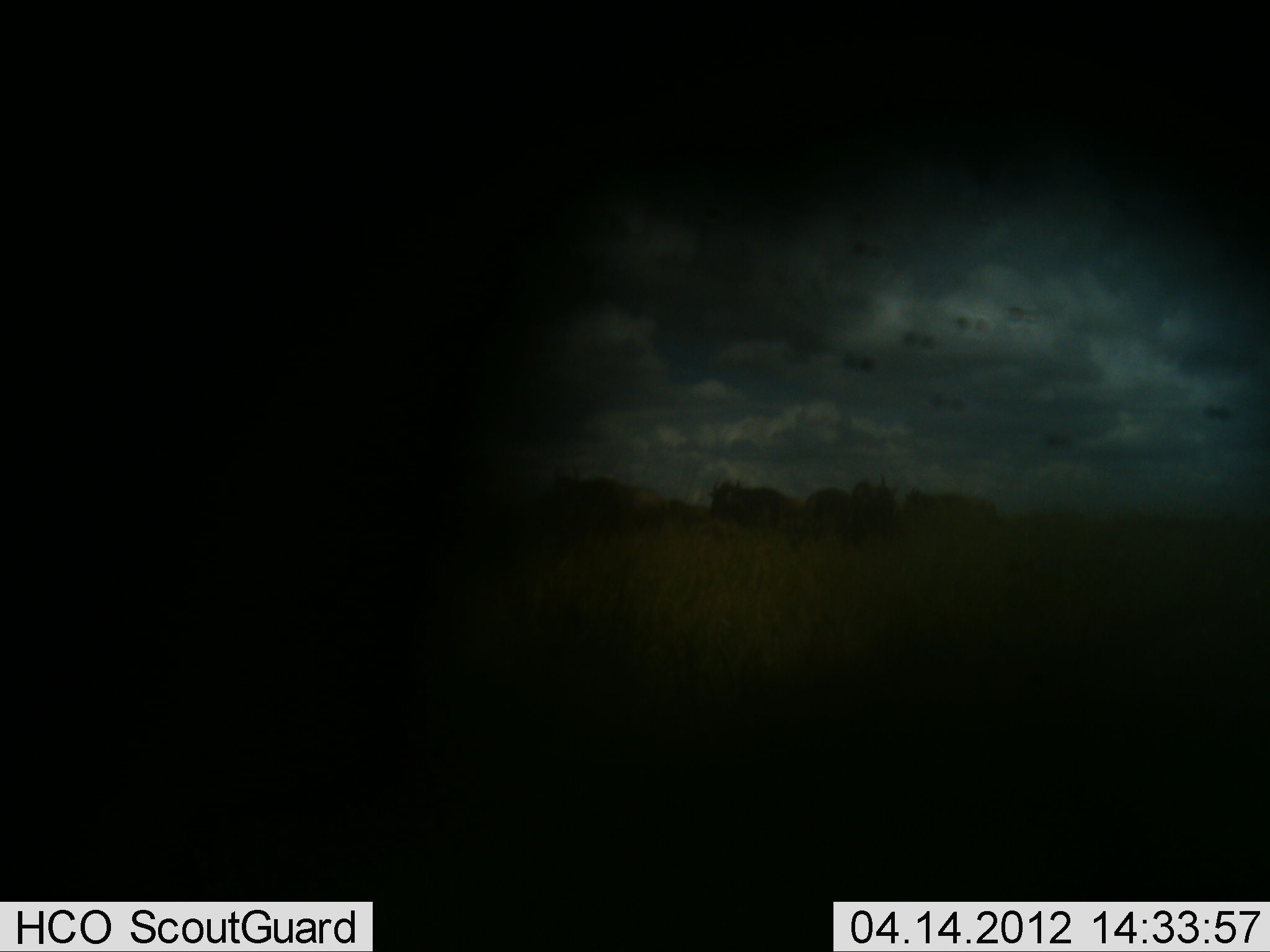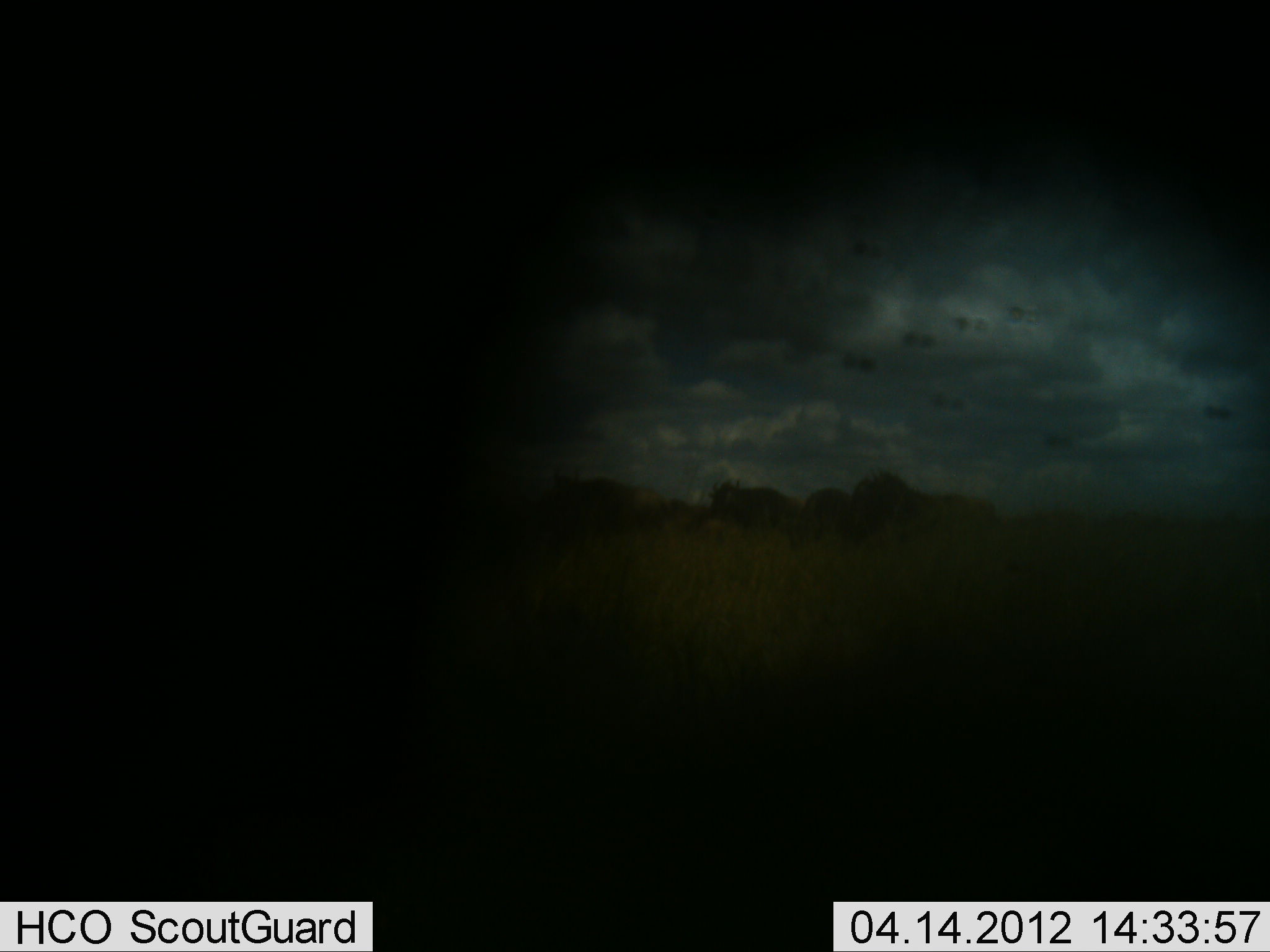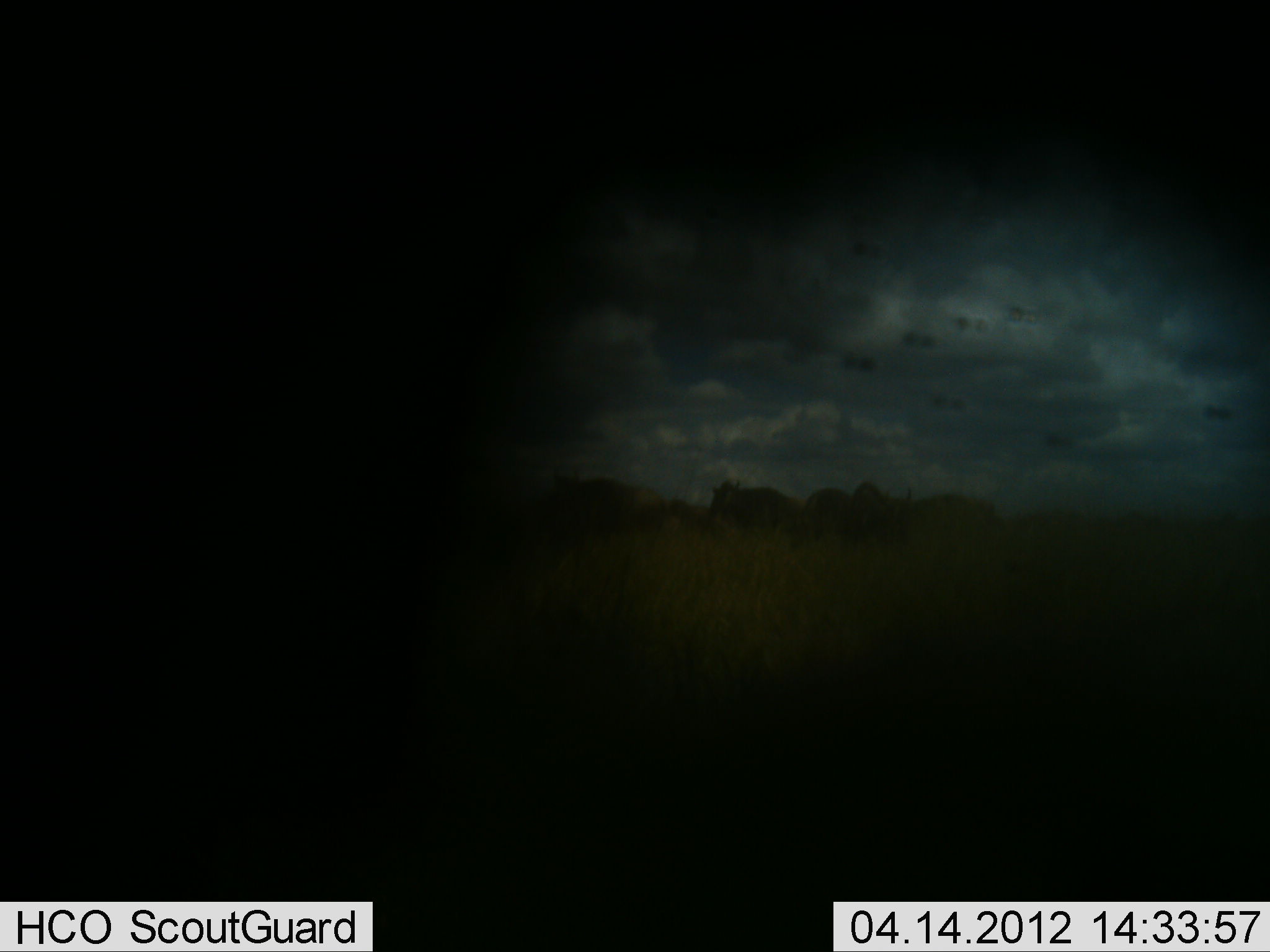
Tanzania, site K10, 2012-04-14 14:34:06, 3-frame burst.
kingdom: Animalia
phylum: Chordata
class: Mammalia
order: Artiodactyla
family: Bovidae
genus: Connochaetes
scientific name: Connochaetes taurinus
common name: blue wildebeest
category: wildebeest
Wildebeest (blue wildebeest) (Connochaetes taurinus), count 4. Behavior (volunteer vote fractions): standing 93%, resting 0%, moving 14%, interacting 7%. Young present (vote fraction): 7%. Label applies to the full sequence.